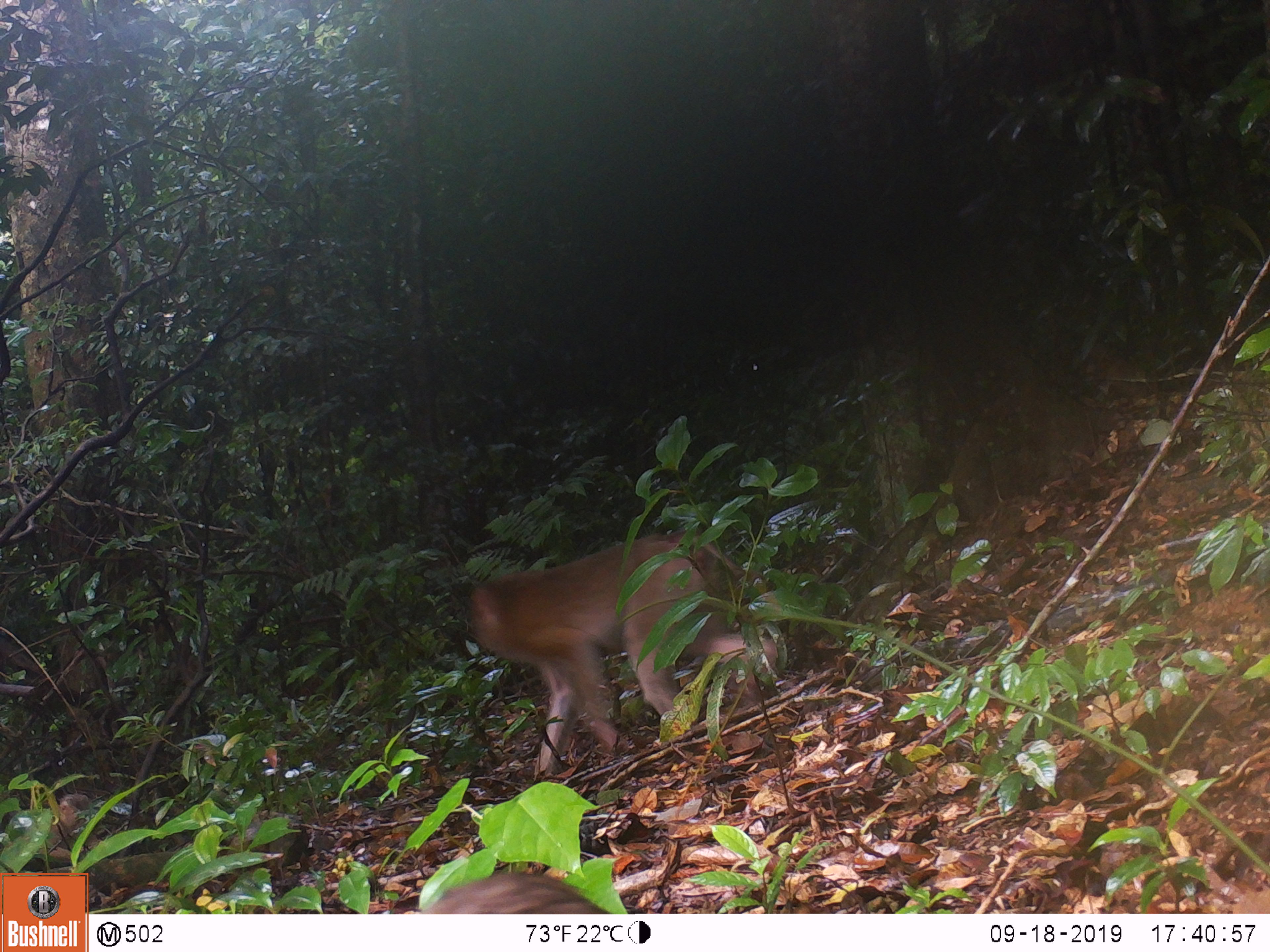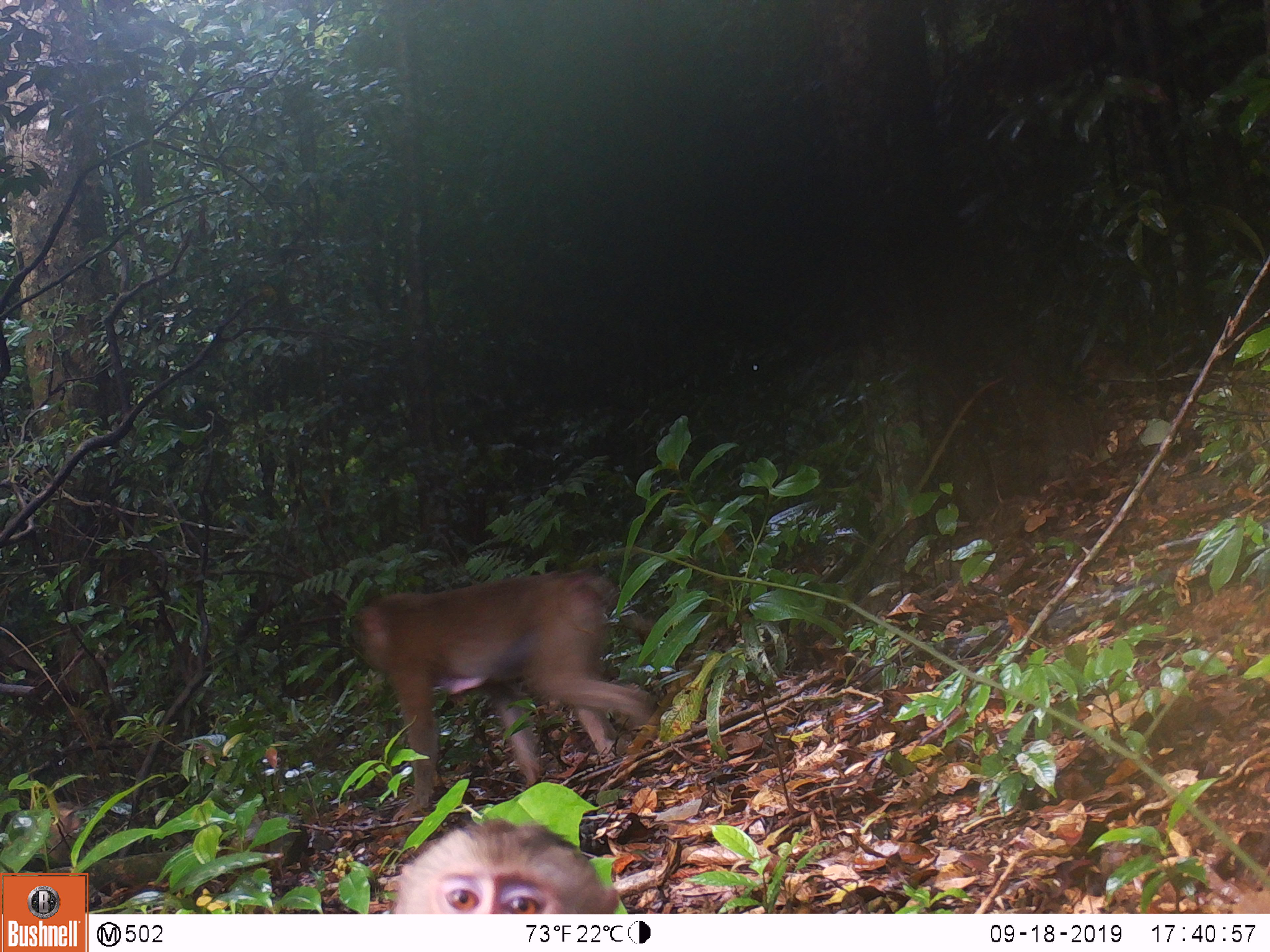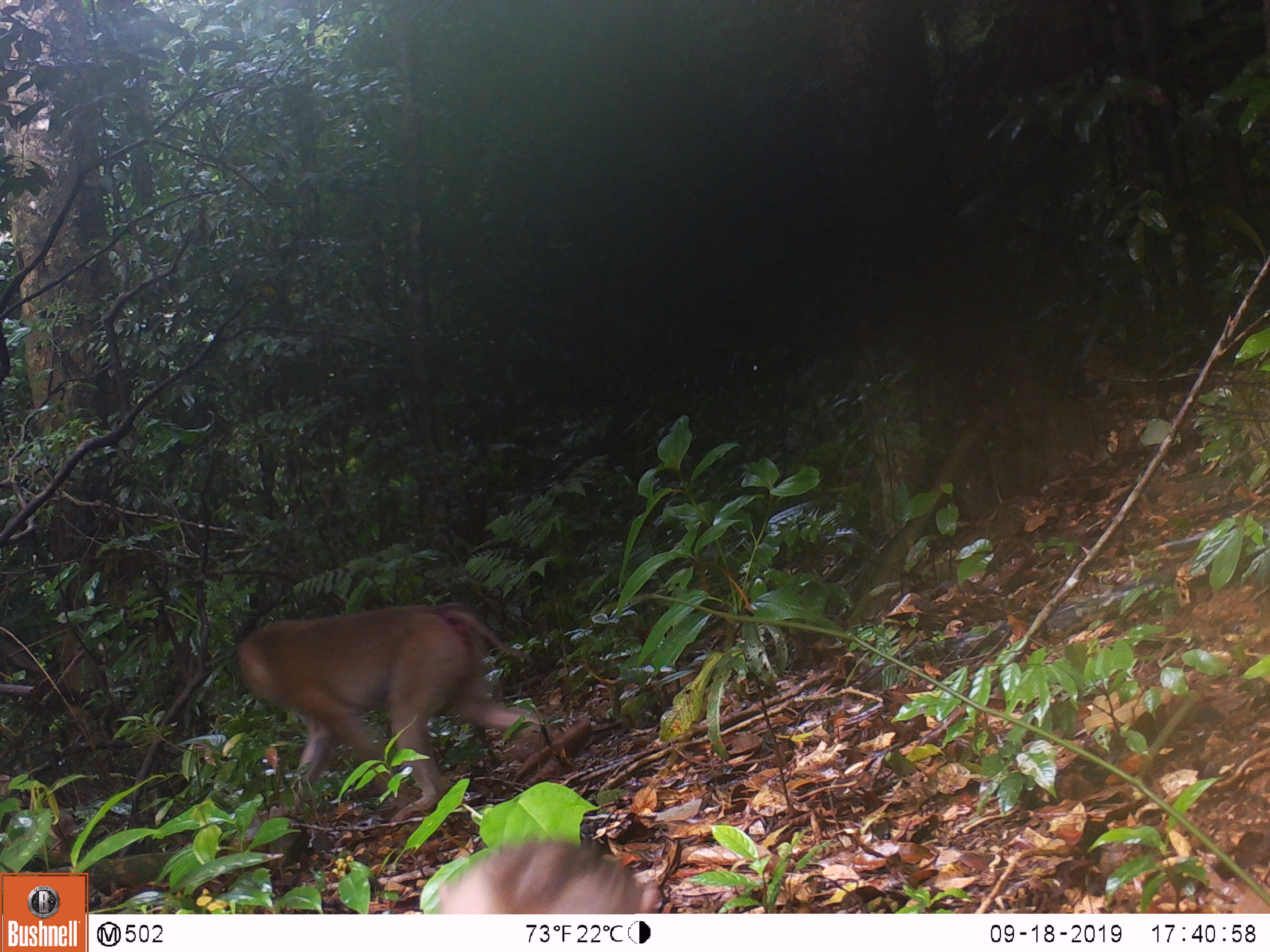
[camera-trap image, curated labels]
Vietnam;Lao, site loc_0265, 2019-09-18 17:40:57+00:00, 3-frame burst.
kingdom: Animalia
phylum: Chordata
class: Mammalia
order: Primates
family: Cercopithecidae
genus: Macaca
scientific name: Macaca nemestrina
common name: pig-tailed macaque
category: pig tailed macaque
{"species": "pig tailed macaque (pig-tailed macaque) (Macaca nemestrina)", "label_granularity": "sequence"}